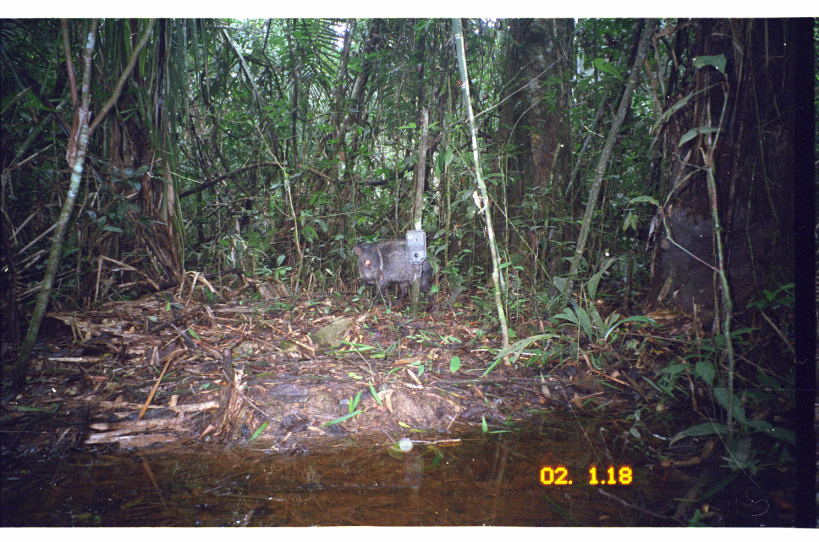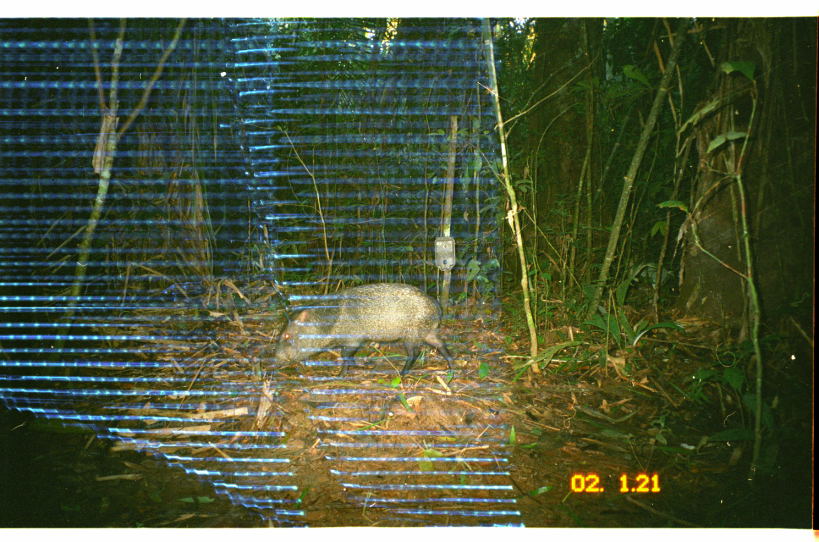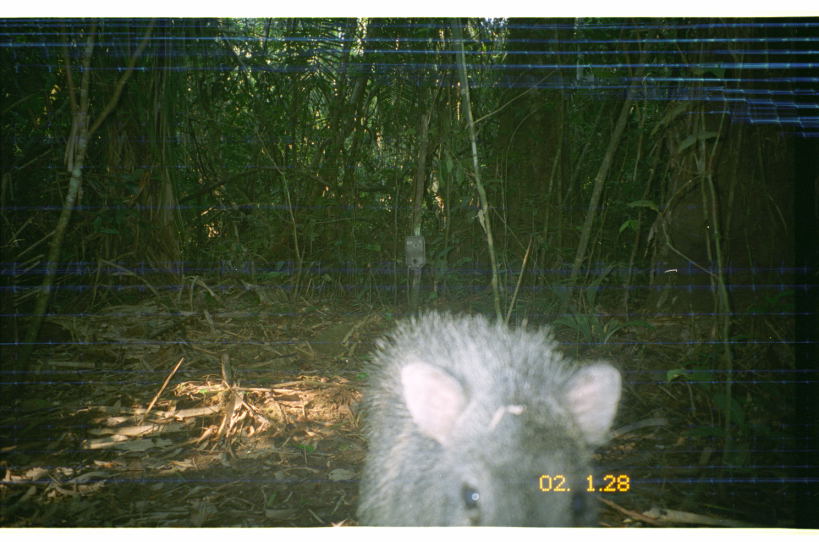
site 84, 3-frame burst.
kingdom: Animalia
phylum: Chordata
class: Mammalia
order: Artiodactyla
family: Tayassuidae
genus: Pecari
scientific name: Pecari tajacu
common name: collared peccary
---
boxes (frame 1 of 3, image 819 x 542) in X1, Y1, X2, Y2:
pecari tajacu: 352, 237, 435, 313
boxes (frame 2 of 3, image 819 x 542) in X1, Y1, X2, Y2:
pecari tajacu: 271, 282, 455, 378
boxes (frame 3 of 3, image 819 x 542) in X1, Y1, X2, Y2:
pecari tajacu: 350, 305, 623, 527